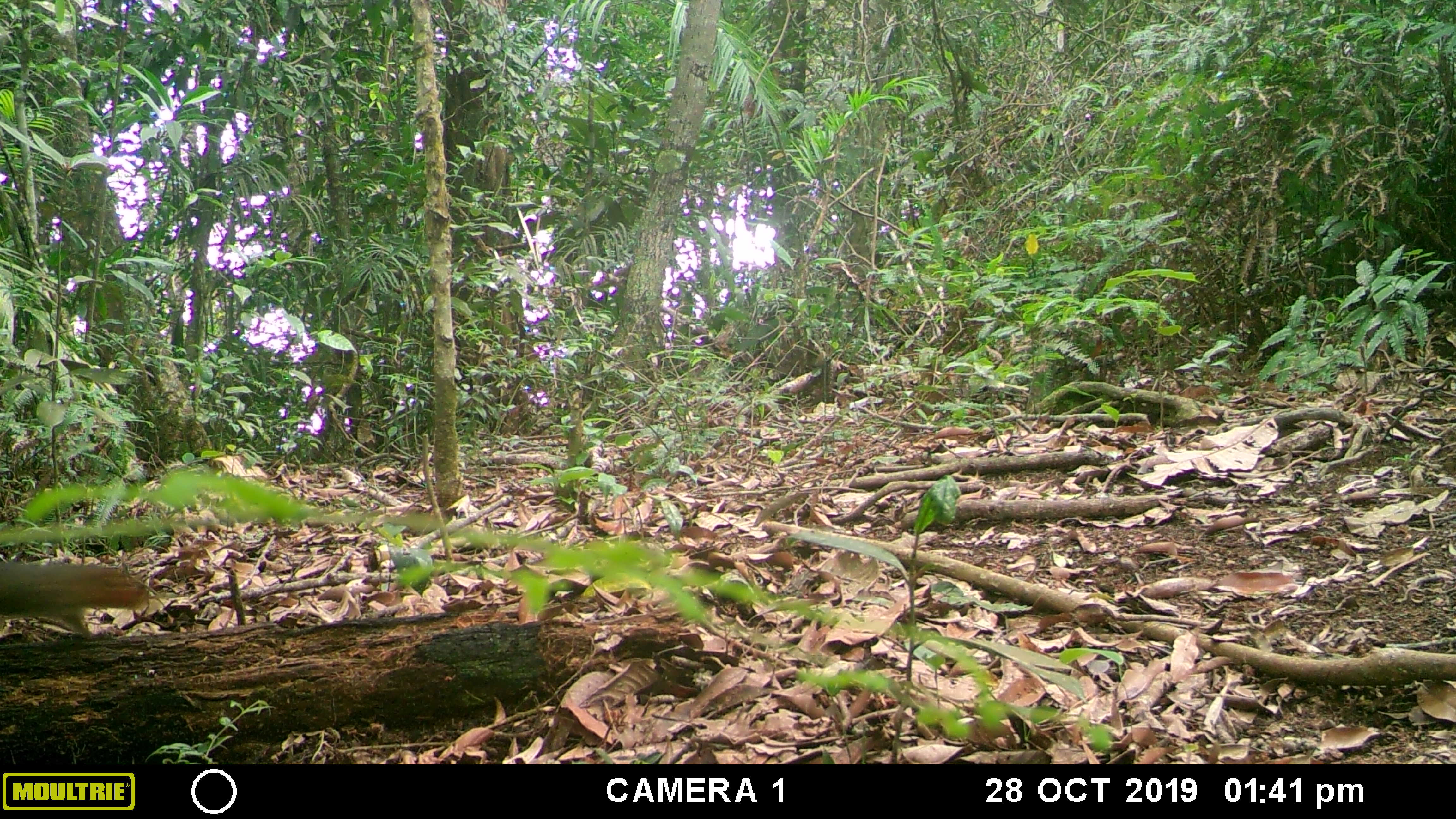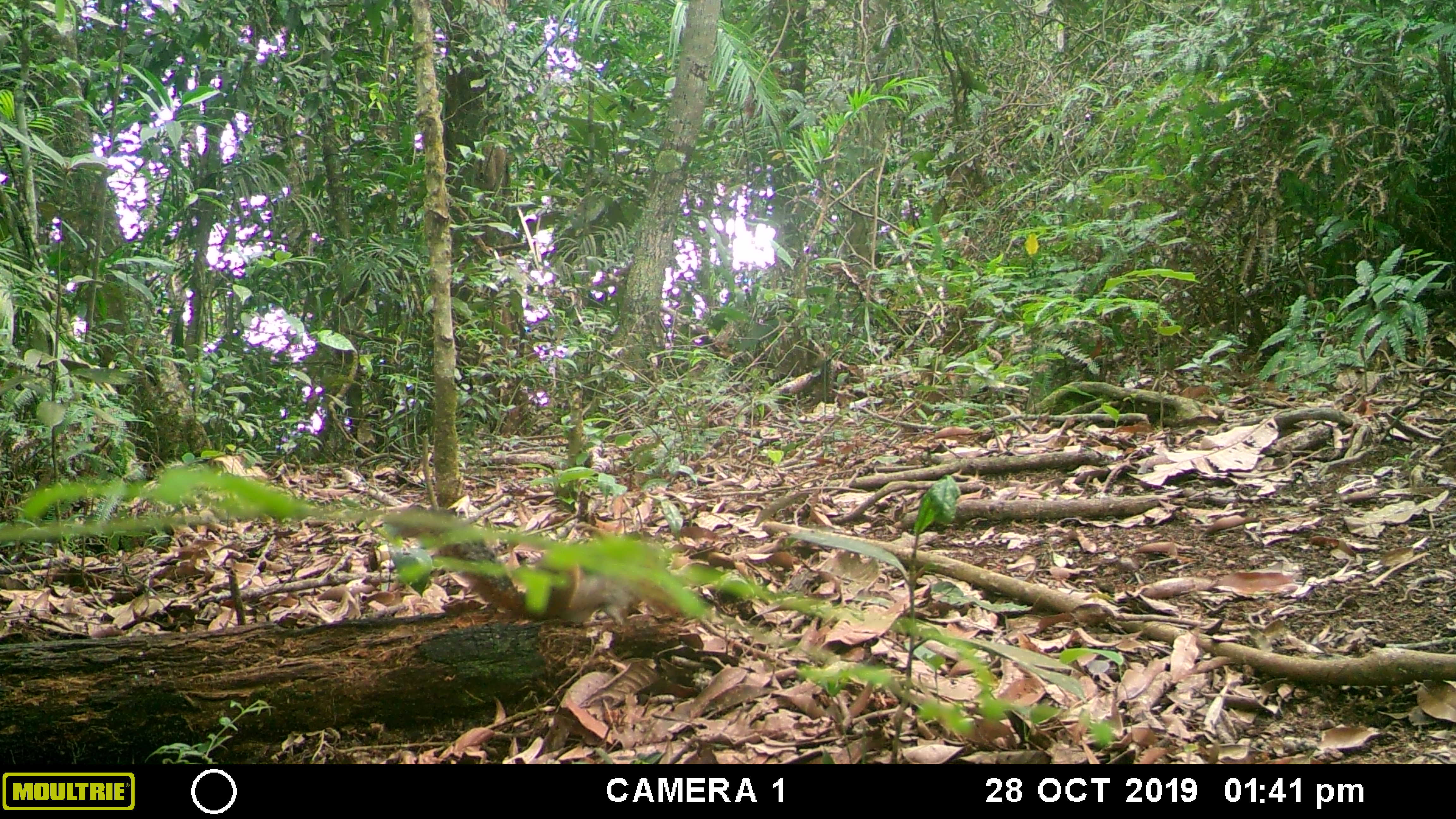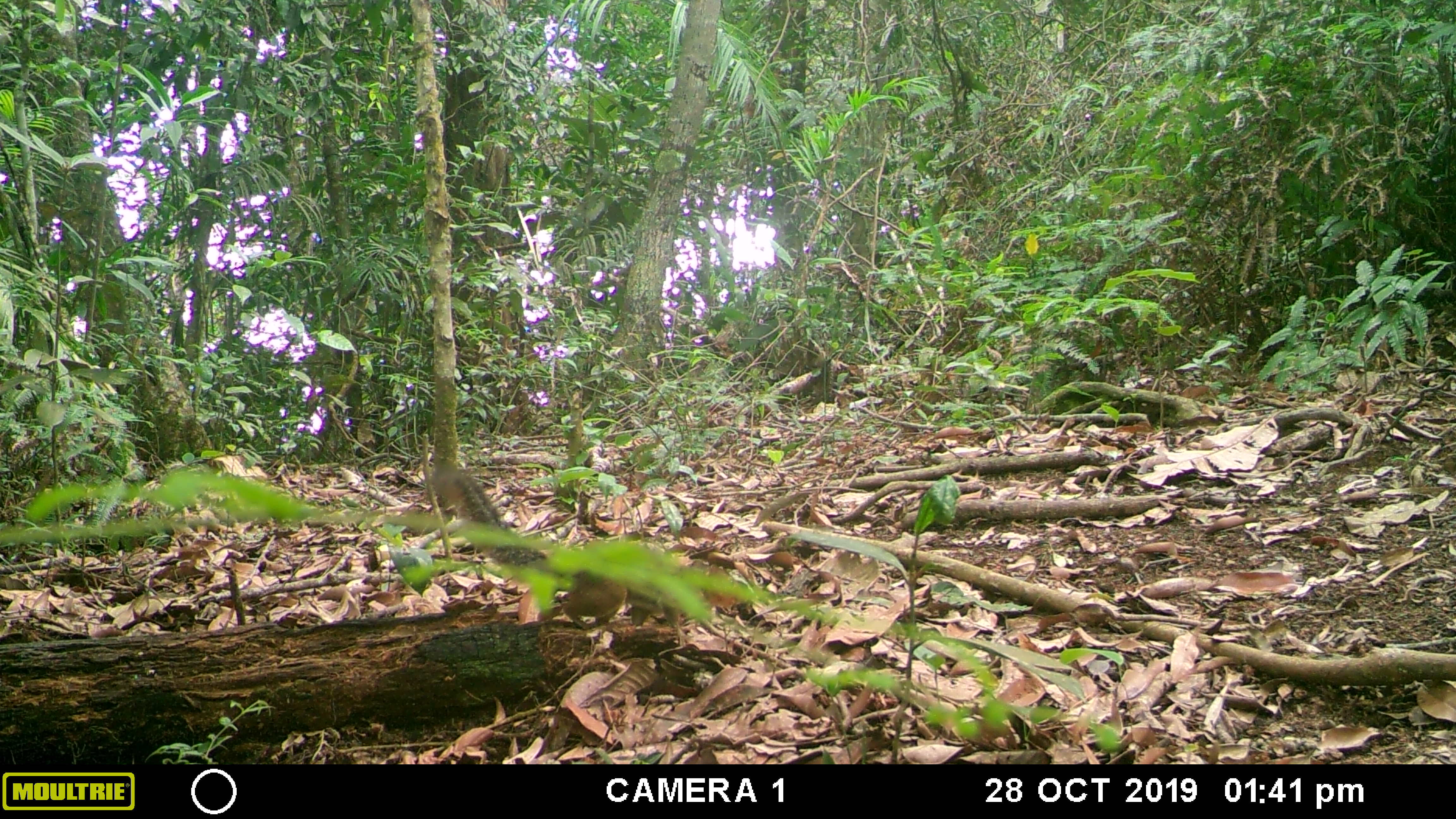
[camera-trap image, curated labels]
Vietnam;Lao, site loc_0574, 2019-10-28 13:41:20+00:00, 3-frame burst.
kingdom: Animalia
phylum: Chordata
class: Mammalia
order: Rodentia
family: Sciuridae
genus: Dremomys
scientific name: Dremomys rufigenis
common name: red-cheeked squirrel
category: red cheeked squirrel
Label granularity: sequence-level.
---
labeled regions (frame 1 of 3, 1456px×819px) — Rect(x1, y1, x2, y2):
red cheeked squirrel: Rect(0, 561, 149, 636)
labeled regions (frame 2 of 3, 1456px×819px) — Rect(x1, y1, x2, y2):
red cheeked squirrel: Rect(385, 505, 680, 626)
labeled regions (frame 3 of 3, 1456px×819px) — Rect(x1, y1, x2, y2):
red cheeked squirrel: Rect(430, 461, 741, 632)